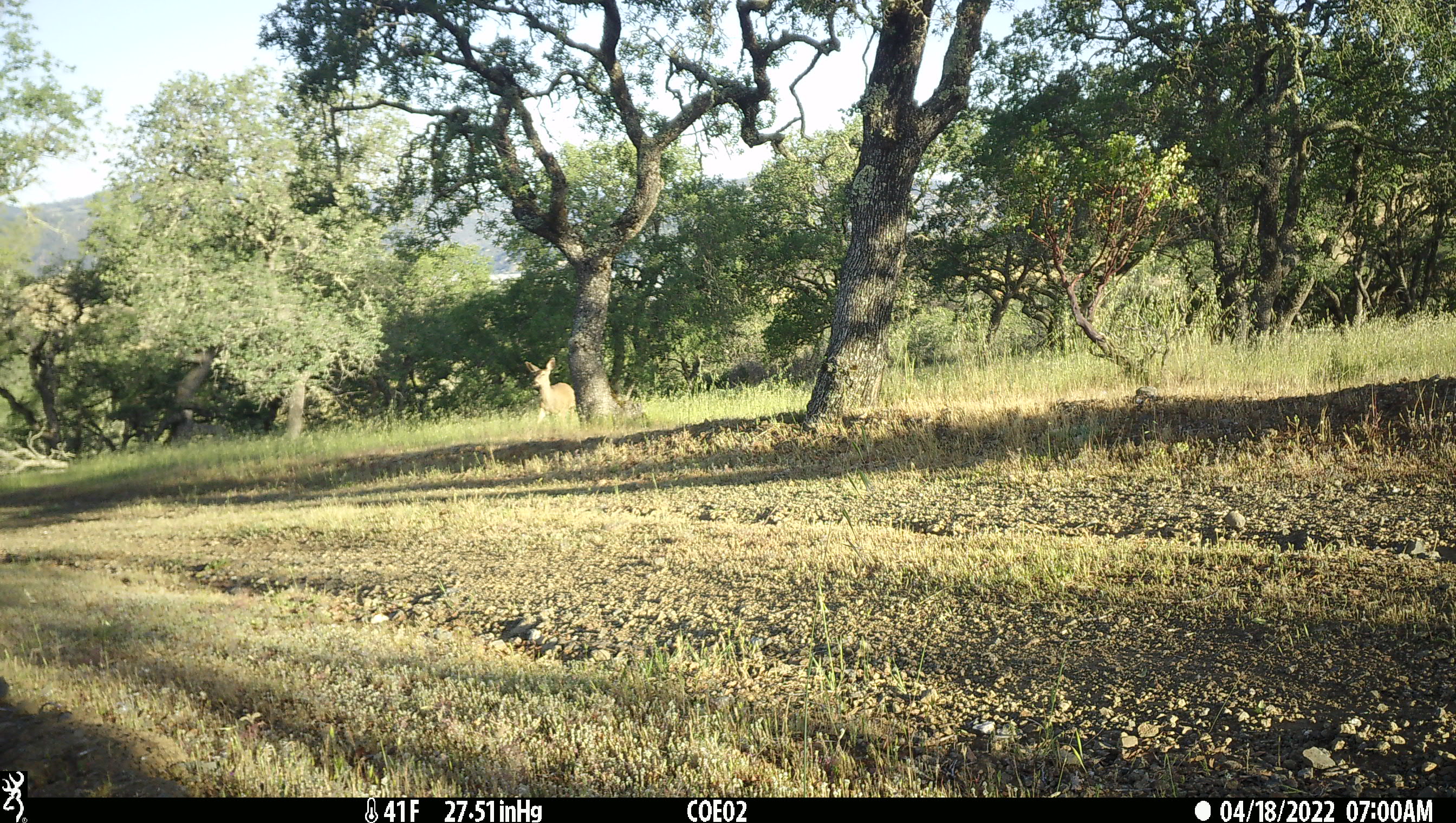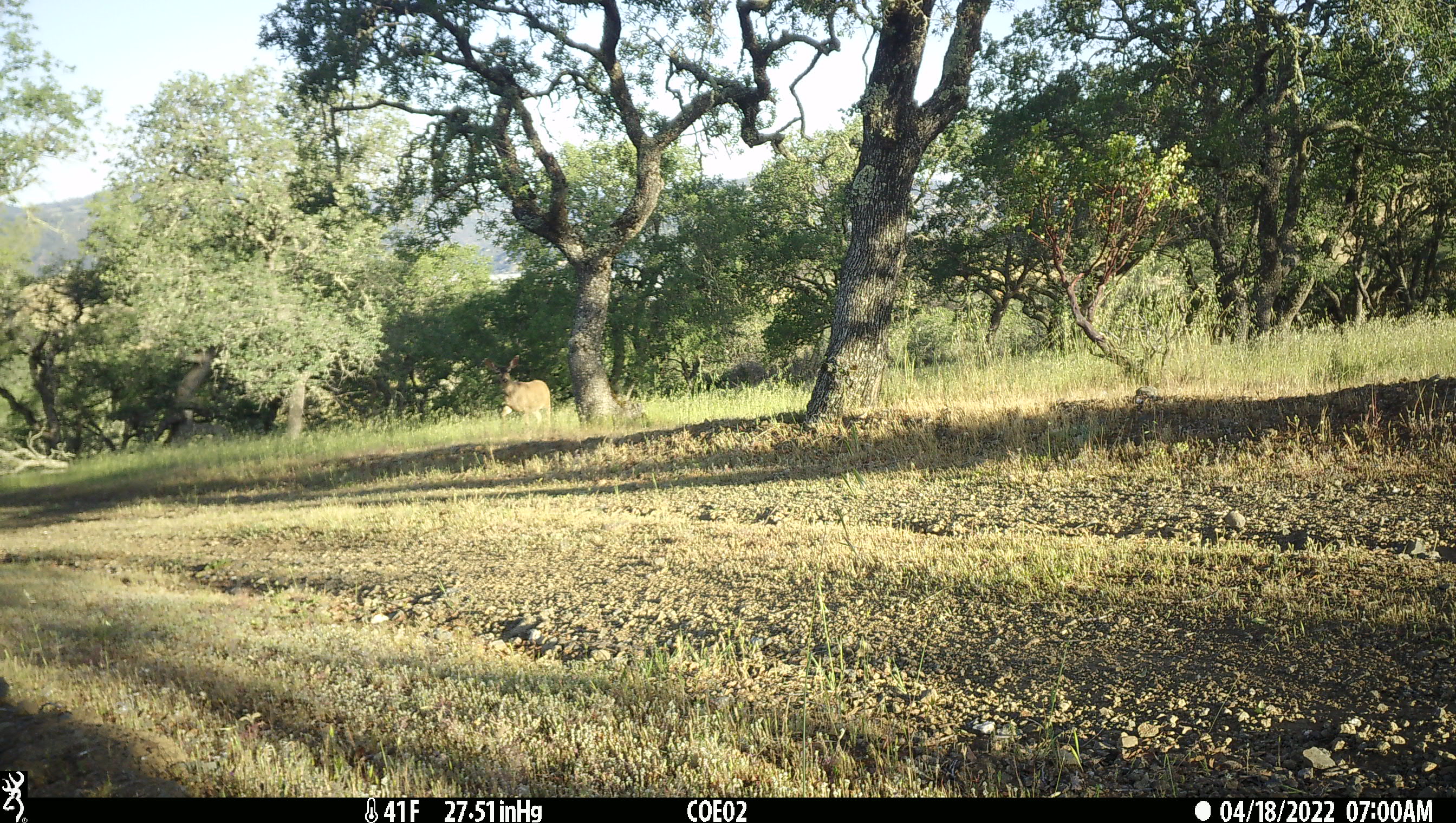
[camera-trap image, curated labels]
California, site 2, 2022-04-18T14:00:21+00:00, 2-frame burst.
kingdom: Animalia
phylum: Chordata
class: Mammalia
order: Artiodactyla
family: Cervidae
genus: Odocoileus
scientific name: Odocoileus hemionus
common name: mule deer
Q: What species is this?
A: Mule deer (Odocoileus hemionus).